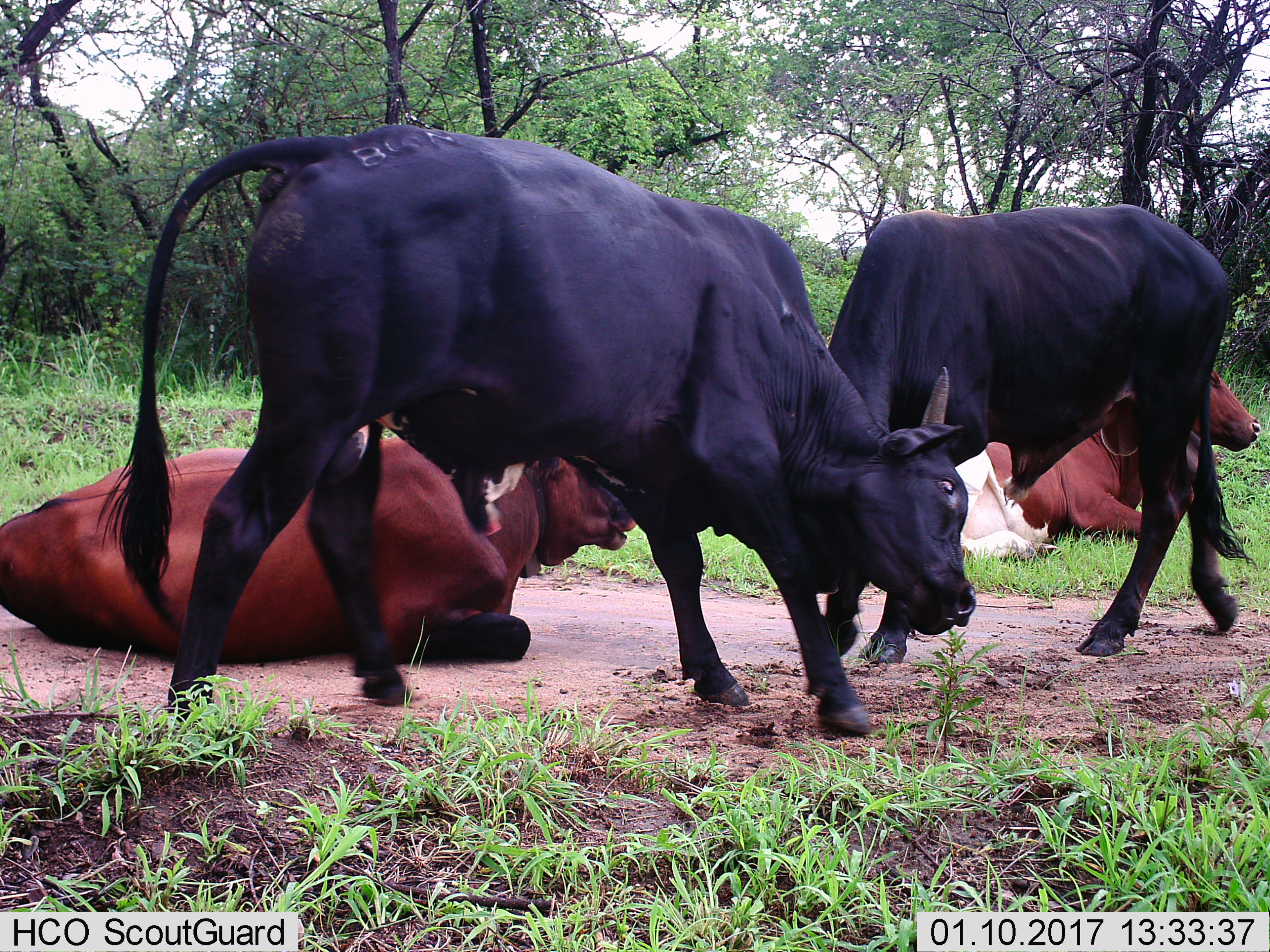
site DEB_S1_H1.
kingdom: Animalia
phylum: Chordata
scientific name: Vertebrata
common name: domestic animal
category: domesticanimal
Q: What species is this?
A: Domesticanimal (domestic animal) (Vertebrata).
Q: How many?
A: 4.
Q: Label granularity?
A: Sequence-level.